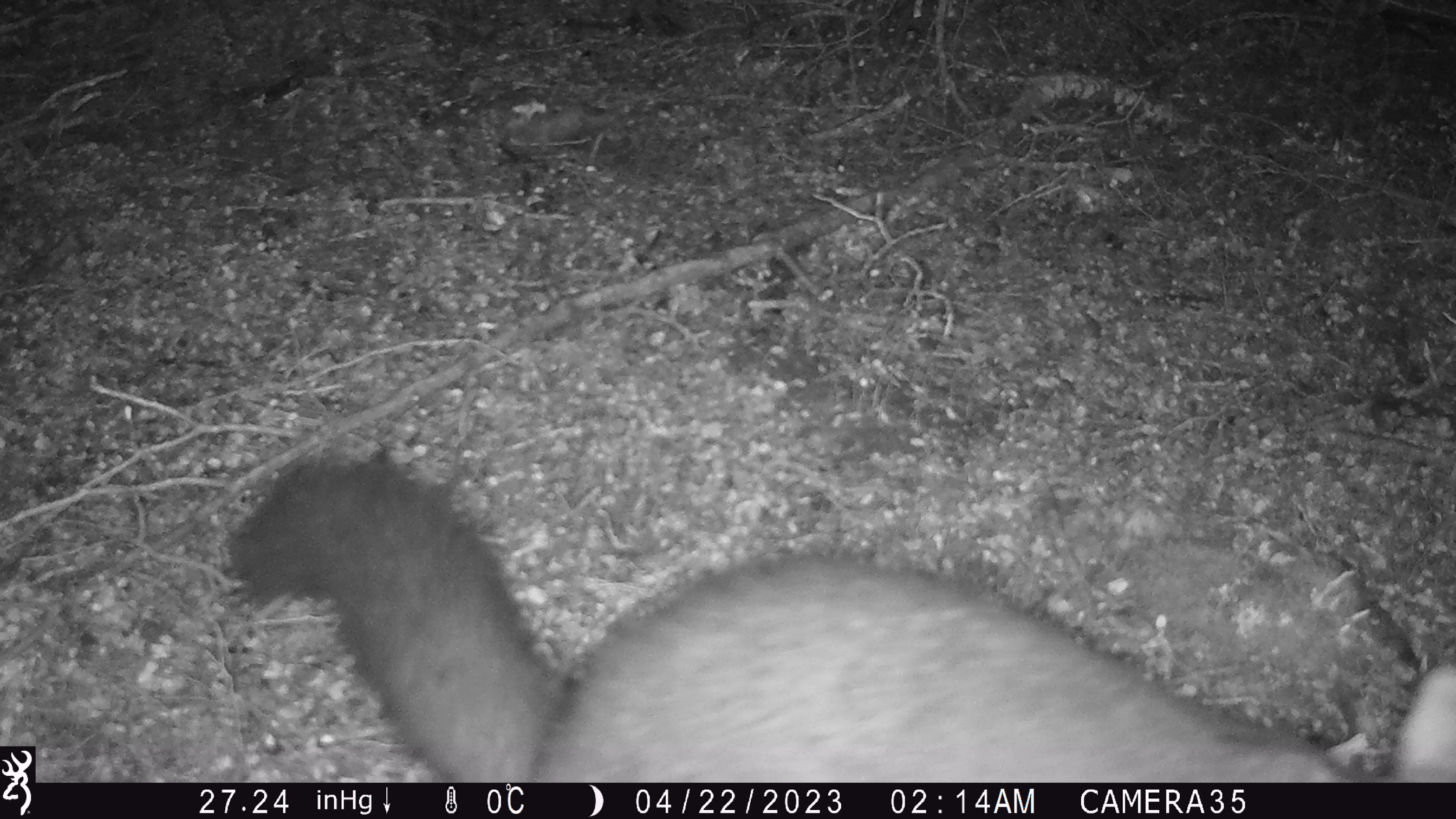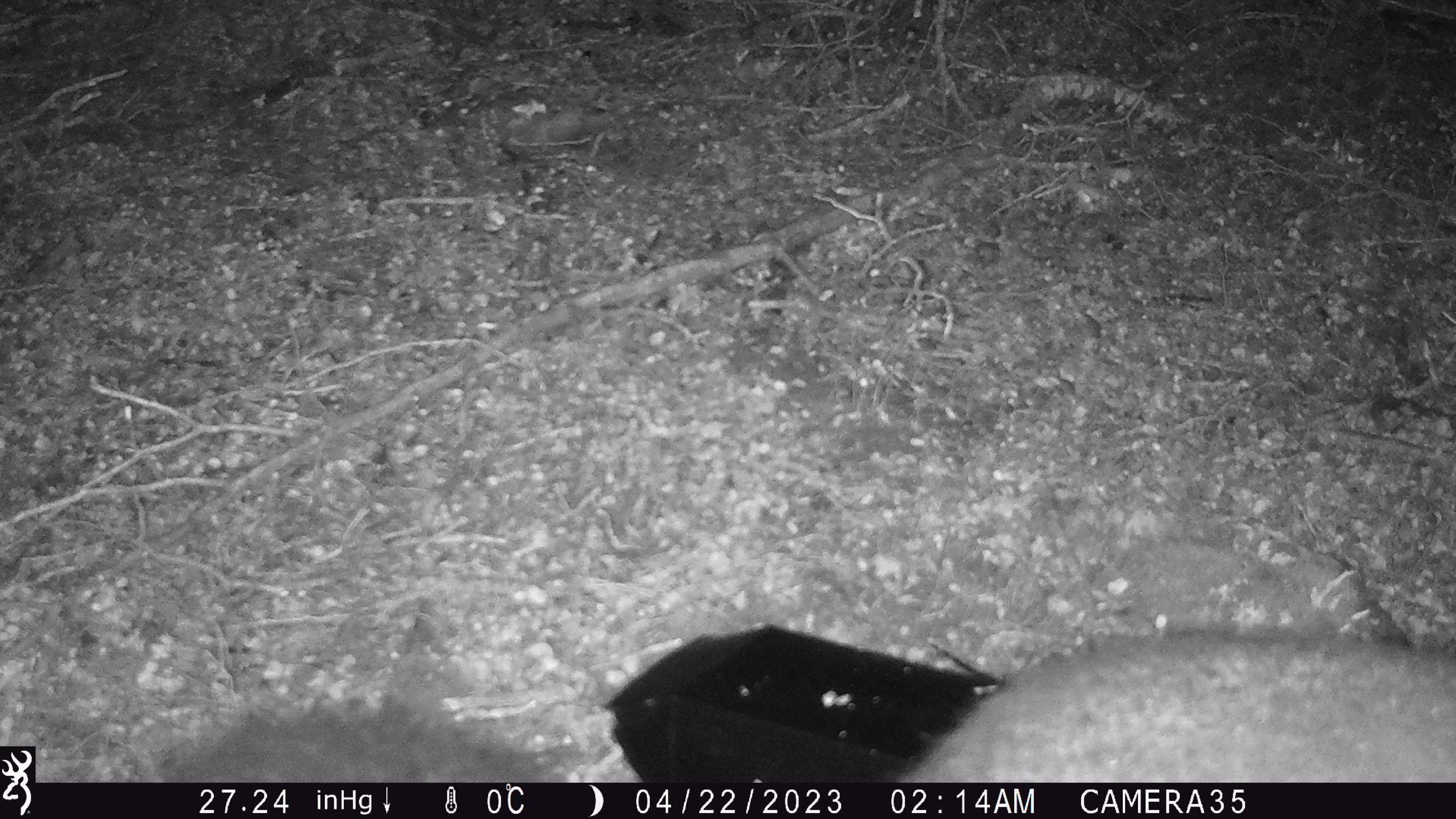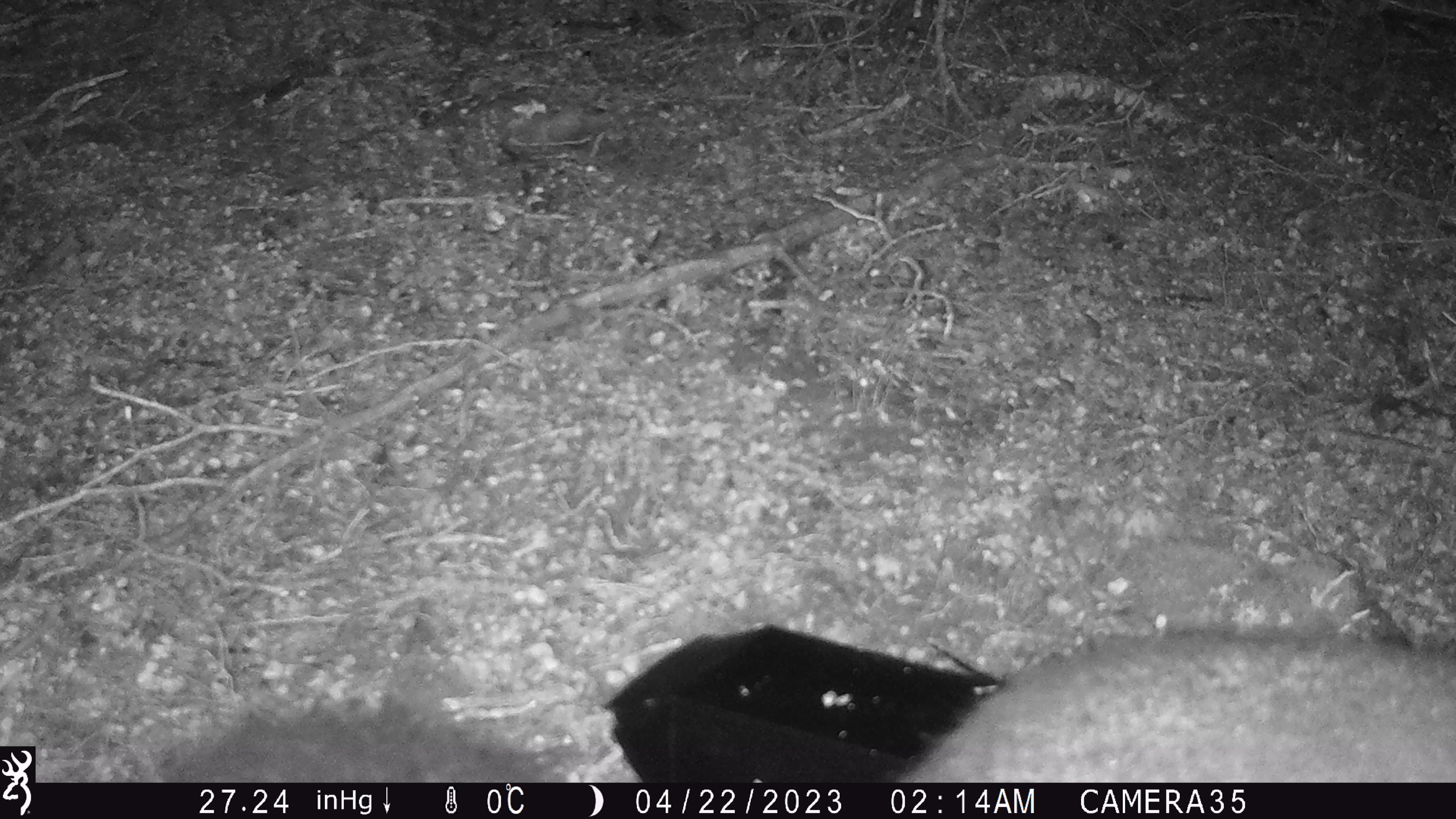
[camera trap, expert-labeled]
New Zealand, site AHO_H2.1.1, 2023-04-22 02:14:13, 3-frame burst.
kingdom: Animalia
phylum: Chordata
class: Mammalia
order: Carnivora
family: Mustelidae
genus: Mustela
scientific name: Mustela erminea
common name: stoat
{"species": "stoat (Mustela erminea)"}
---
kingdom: Animalia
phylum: Chordata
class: Mammalia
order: Diprotodontia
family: Phalangeridae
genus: Trichosurus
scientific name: Trichosurus vulpecula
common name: common brushtail possum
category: possum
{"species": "possum (common brushtail possum) (Trichosurus vulpecula)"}